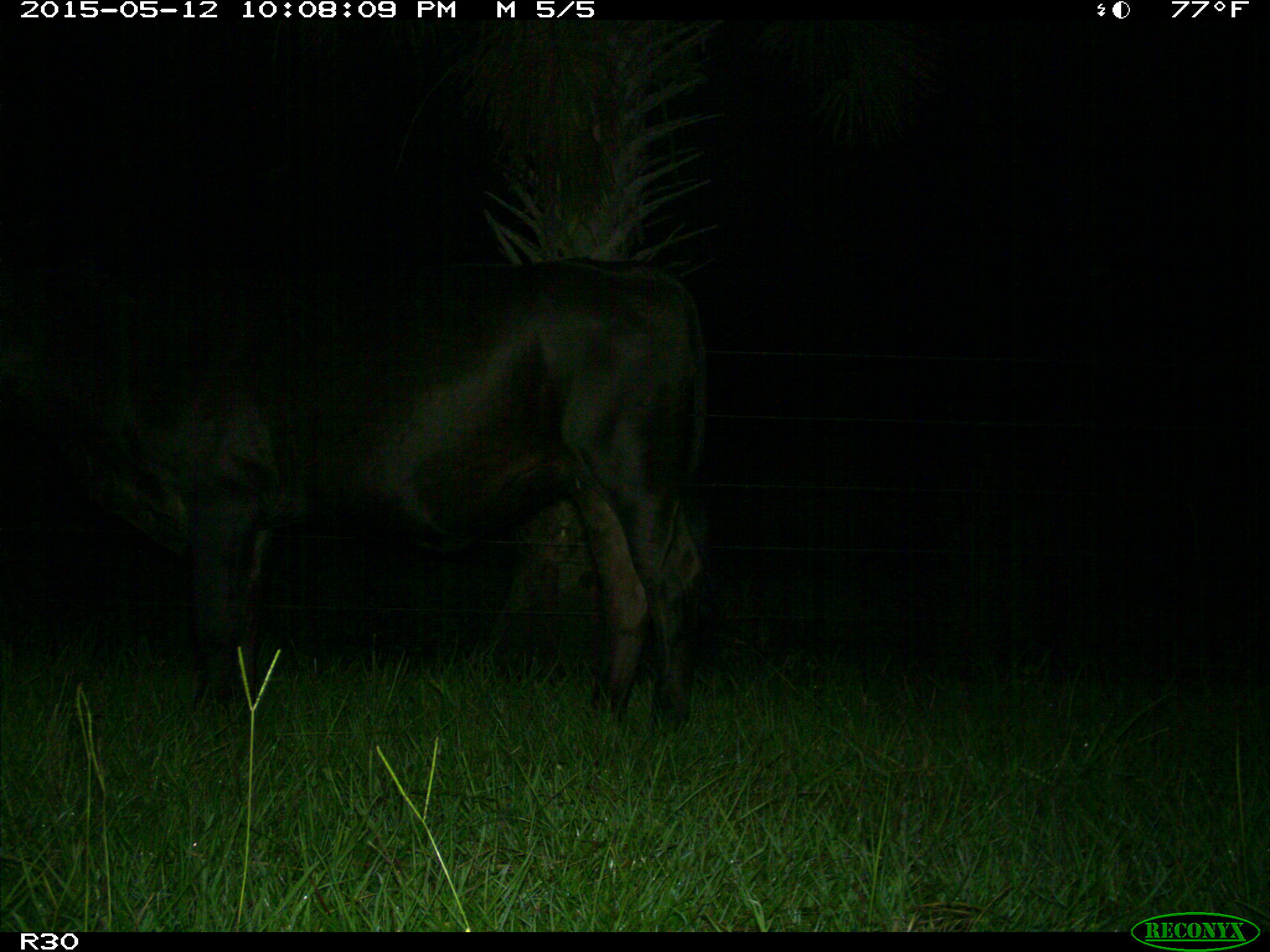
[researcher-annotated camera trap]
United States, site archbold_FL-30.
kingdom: Animalia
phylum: Chordata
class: Mammalia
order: Artiodactyla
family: Bovidae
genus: Bos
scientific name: Bos taurus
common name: domestic cow